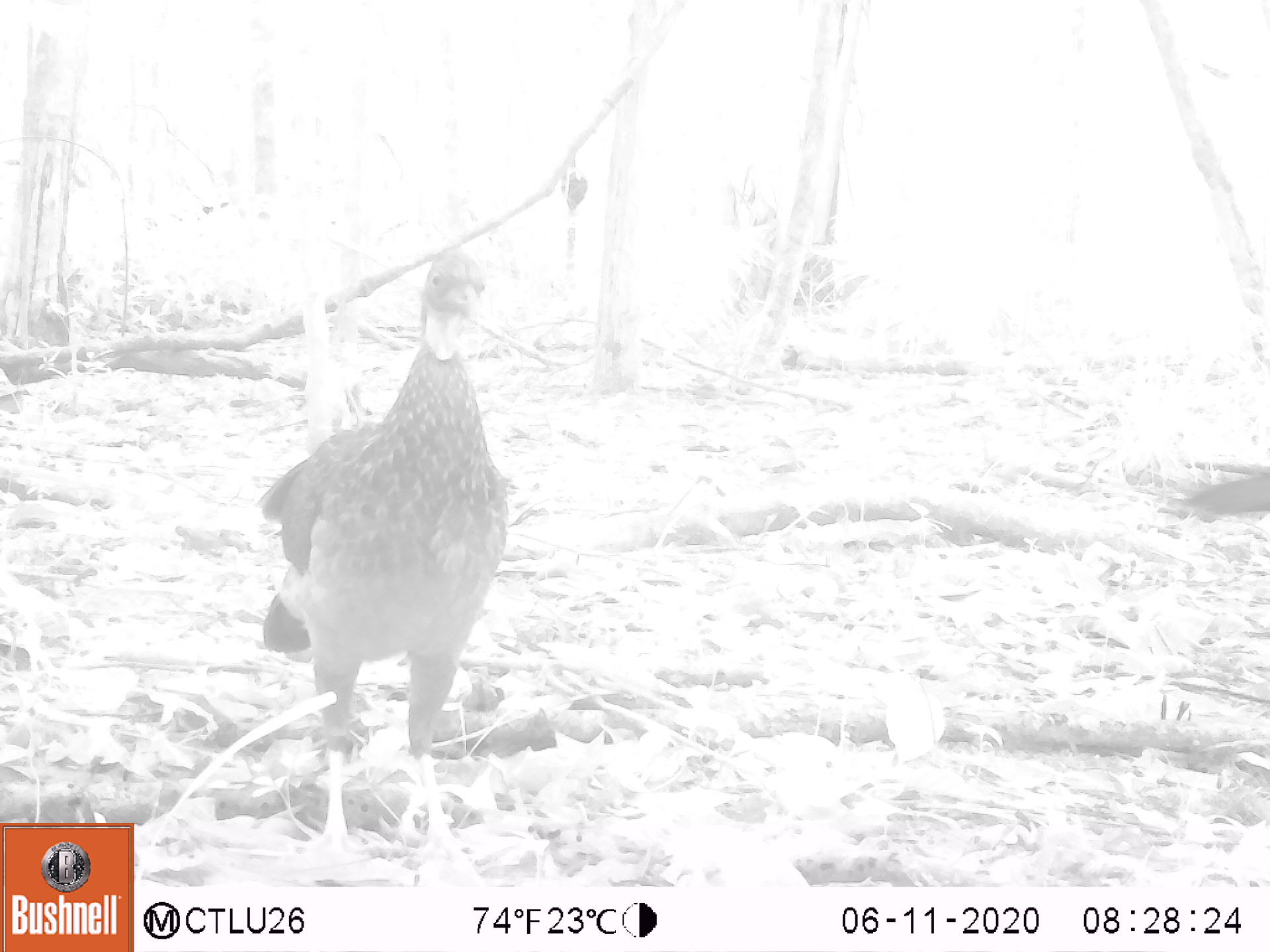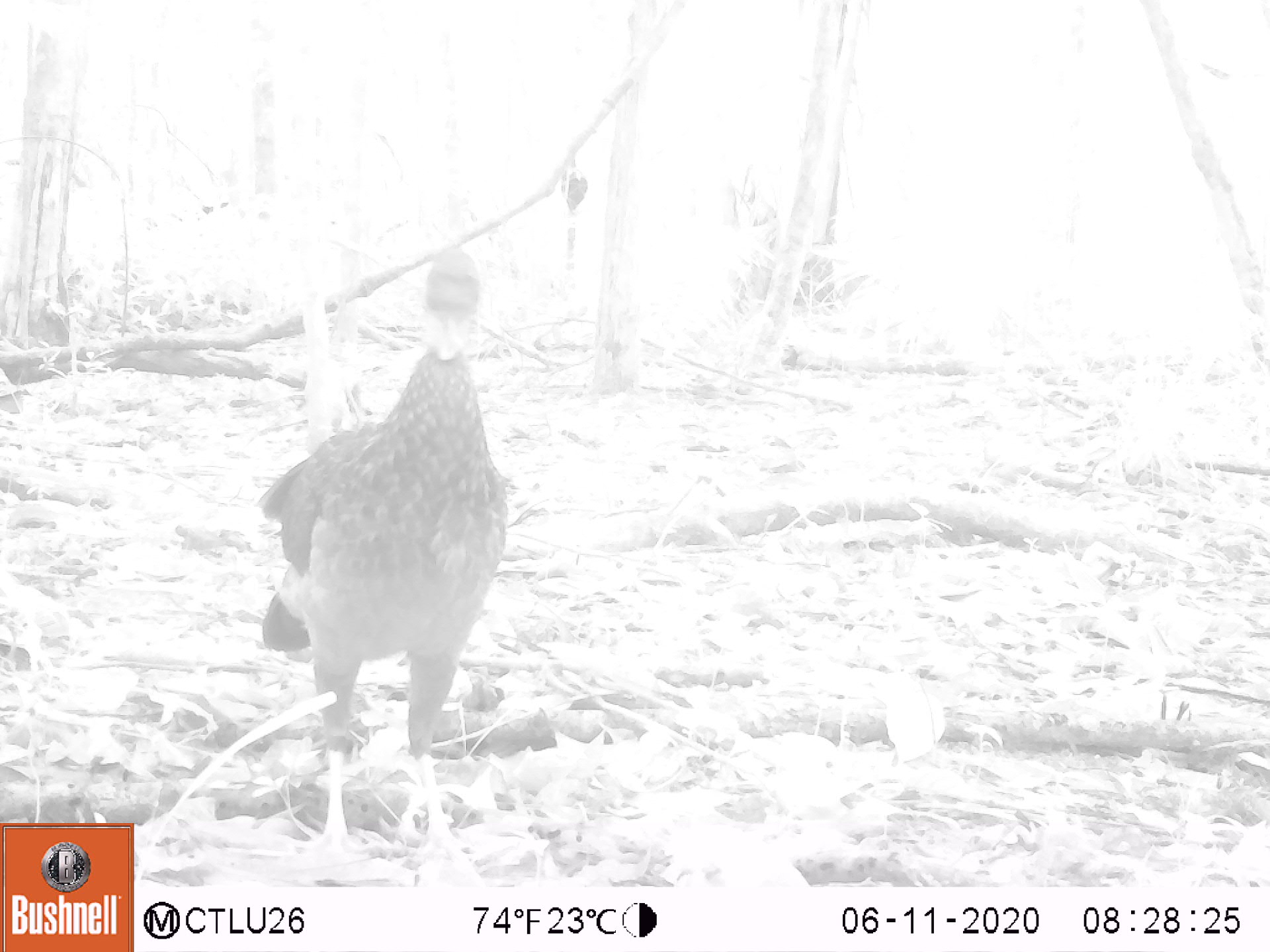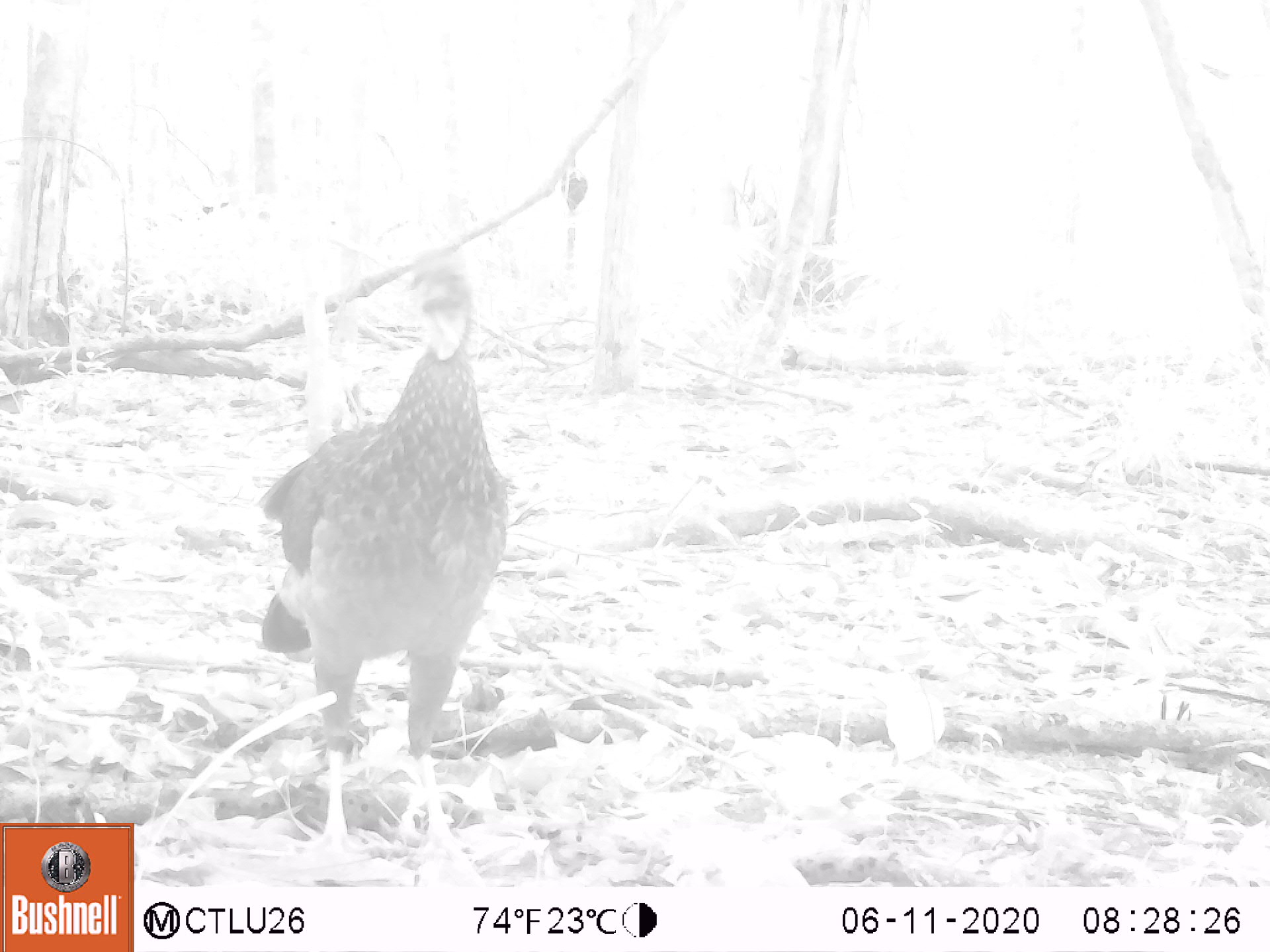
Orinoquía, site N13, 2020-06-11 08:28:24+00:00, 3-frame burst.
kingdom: Animalia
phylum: Chordata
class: Aves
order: Galliformes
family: Cracidae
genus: Penelope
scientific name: Penelope jacquacu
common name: spix's guan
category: spixs guan